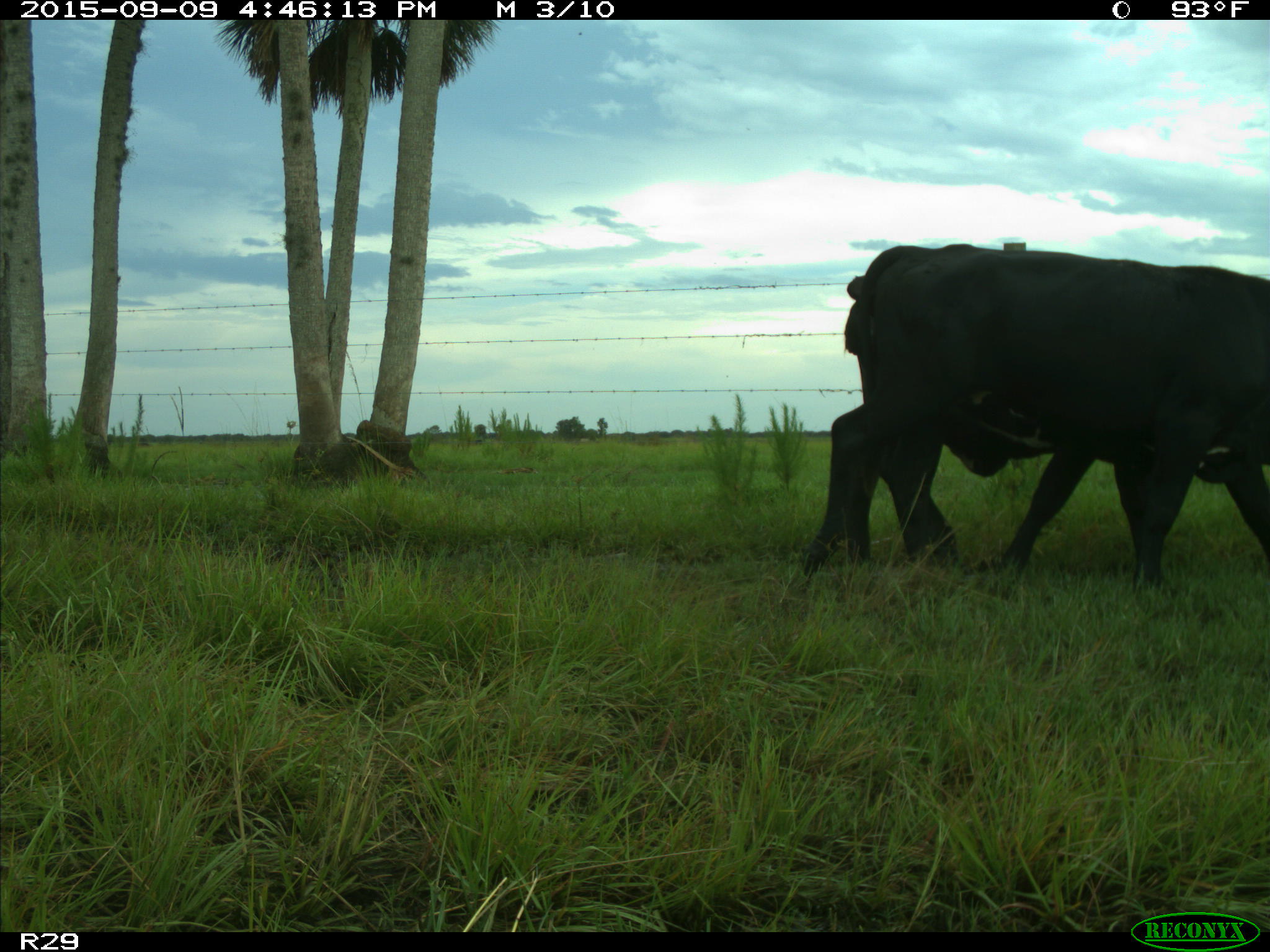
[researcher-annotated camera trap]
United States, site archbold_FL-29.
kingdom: Animalia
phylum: Chordata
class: Mammalia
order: Artiodactyla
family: Bovidae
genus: Bos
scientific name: Bos taurus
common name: domestic cow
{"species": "Bos taurus (domestic cow)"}